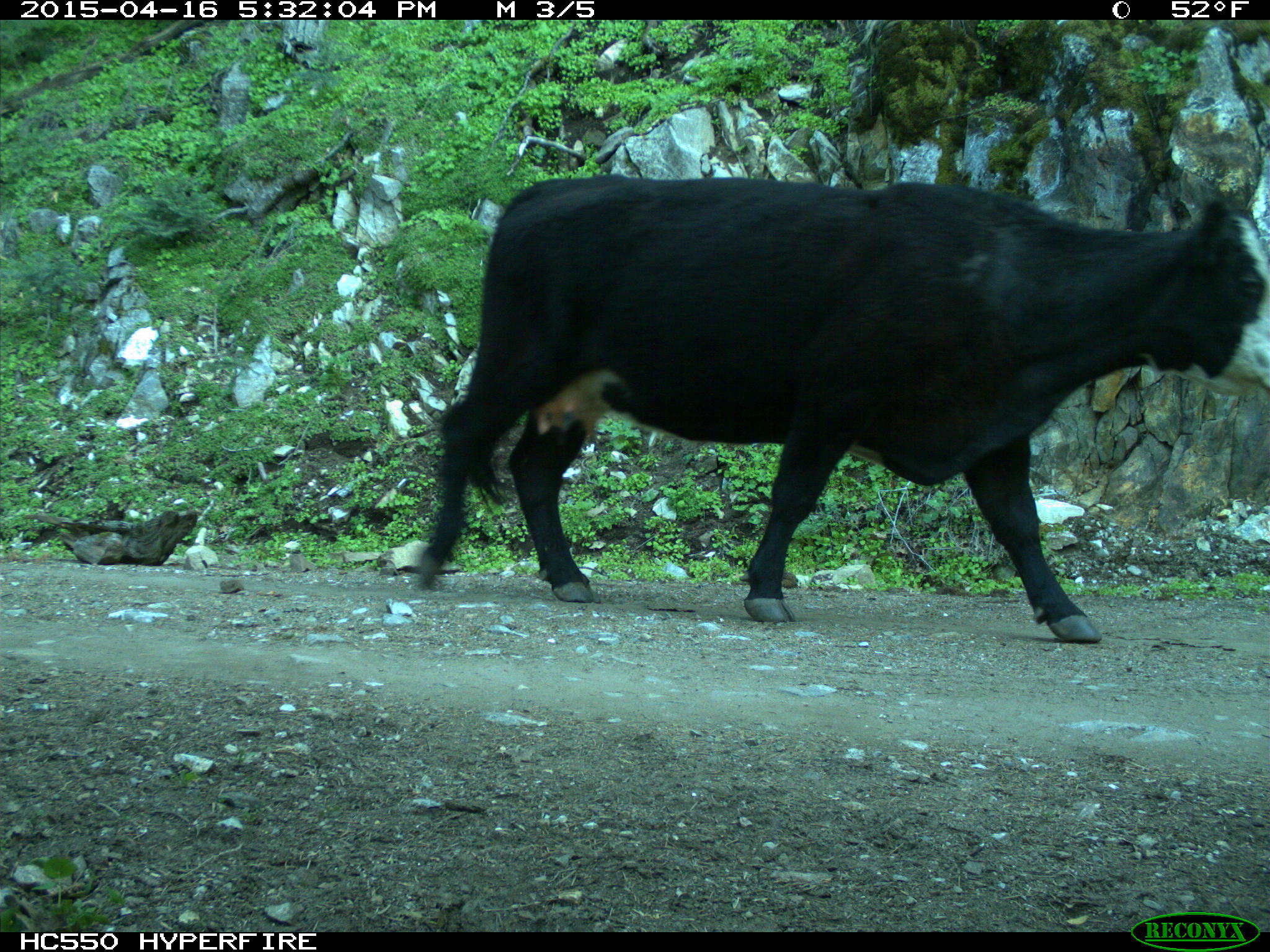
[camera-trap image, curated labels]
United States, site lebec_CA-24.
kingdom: Animalia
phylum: Chordata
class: Mammalia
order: Artiodactyla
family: Bovidae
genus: Bos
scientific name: Bos taurus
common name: domestic cow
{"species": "Bos taurus (domestic cow)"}